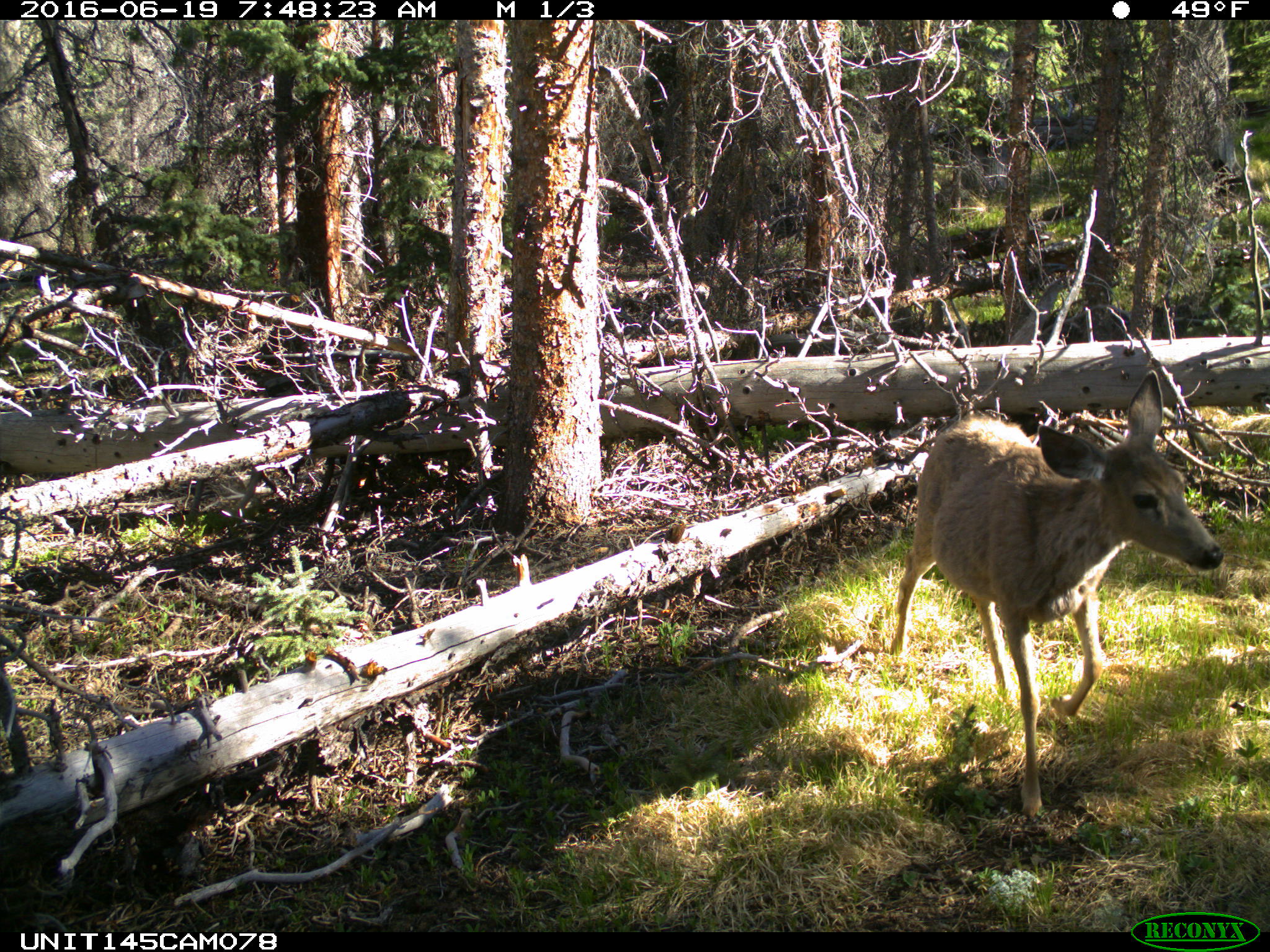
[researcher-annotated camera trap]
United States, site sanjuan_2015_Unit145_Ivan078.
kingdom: Animalia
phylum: Chordata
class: Mammalia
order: Artiodactyla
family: Cervidae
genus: Odocoileus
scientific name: Odocoileus hemionus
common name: mule deer